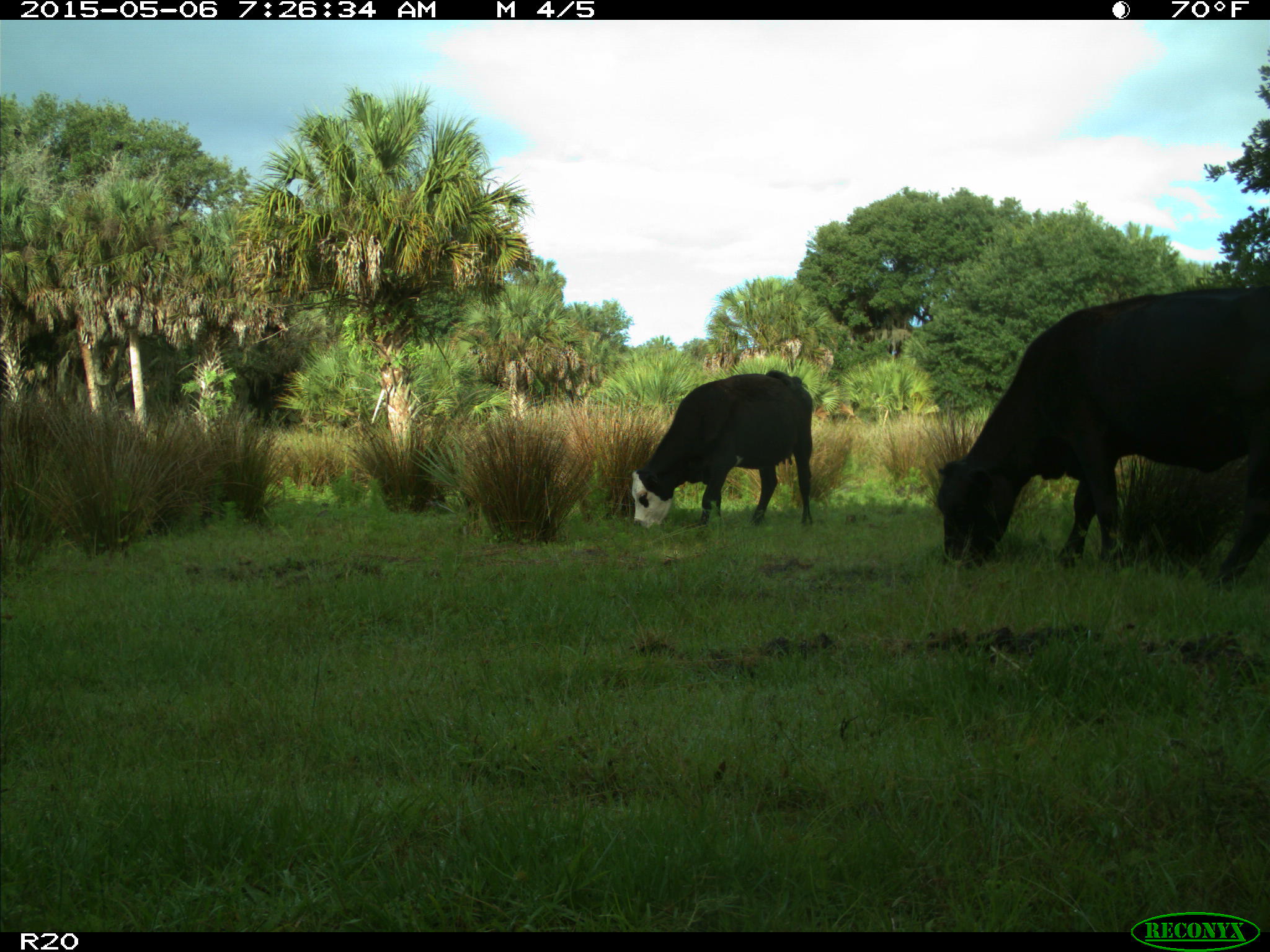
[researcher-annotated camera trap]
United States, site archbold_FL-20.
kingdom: Animalia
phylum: Chordata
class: Mammalia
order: Artiodactyla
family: Bovidae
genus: Bos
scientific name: Bos taurus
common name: domestic cow